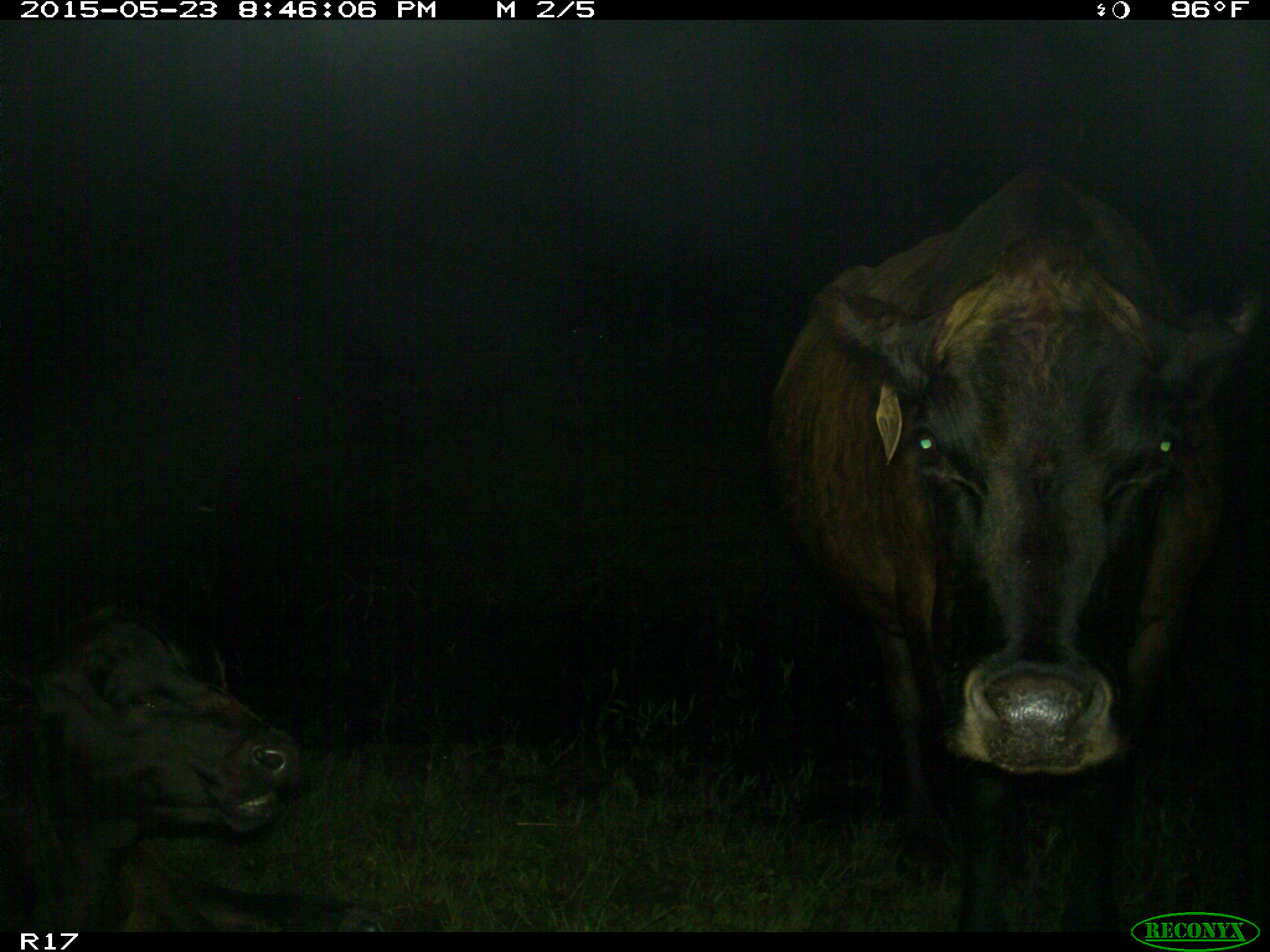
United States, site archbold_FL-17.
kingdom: Animalia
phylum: Chordata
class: Mammalia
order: Artiodactyla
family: Bovidae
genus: Bos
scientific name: Bos taurus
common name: domestic cow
Bos taurus (domestic cow).